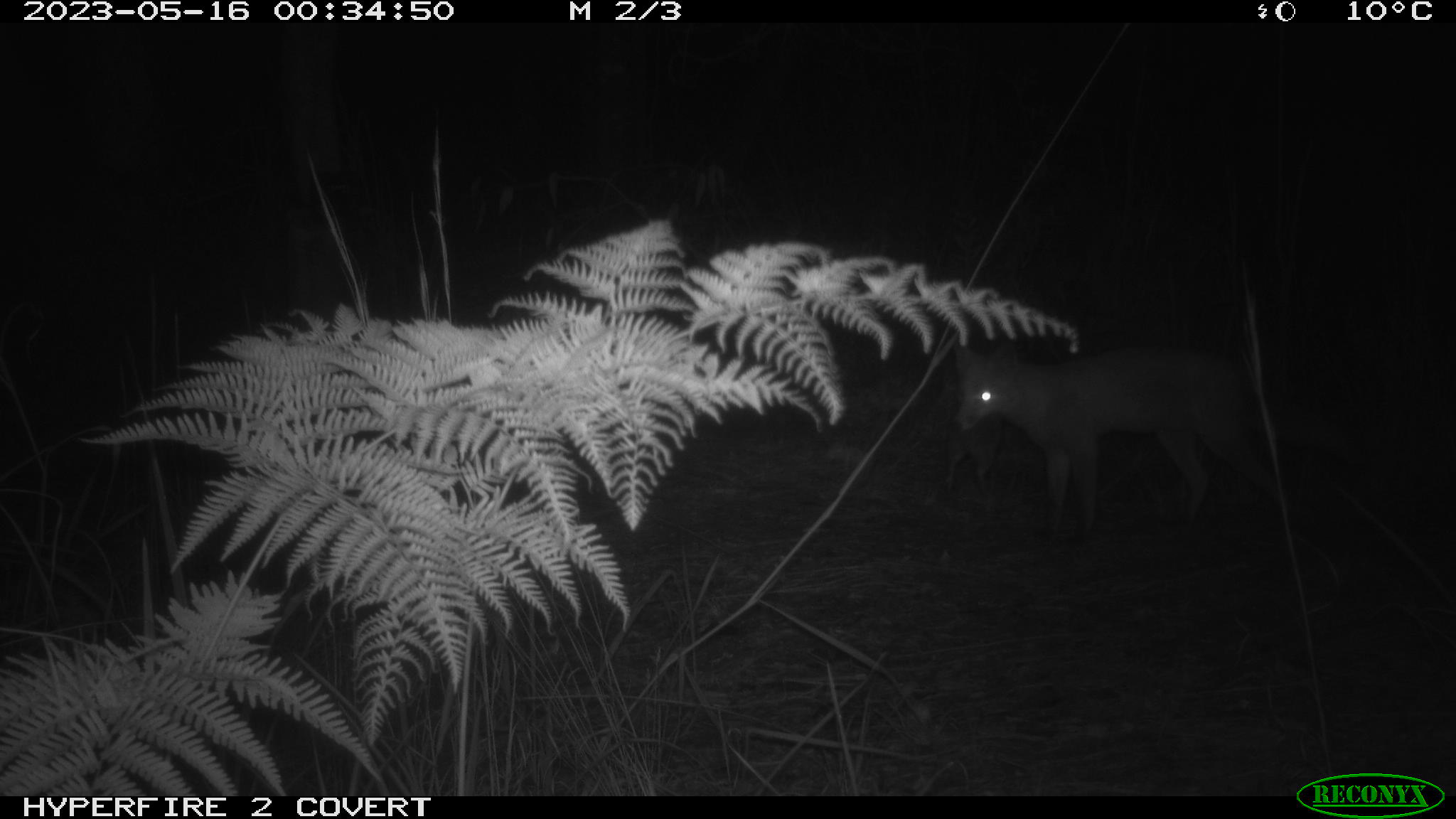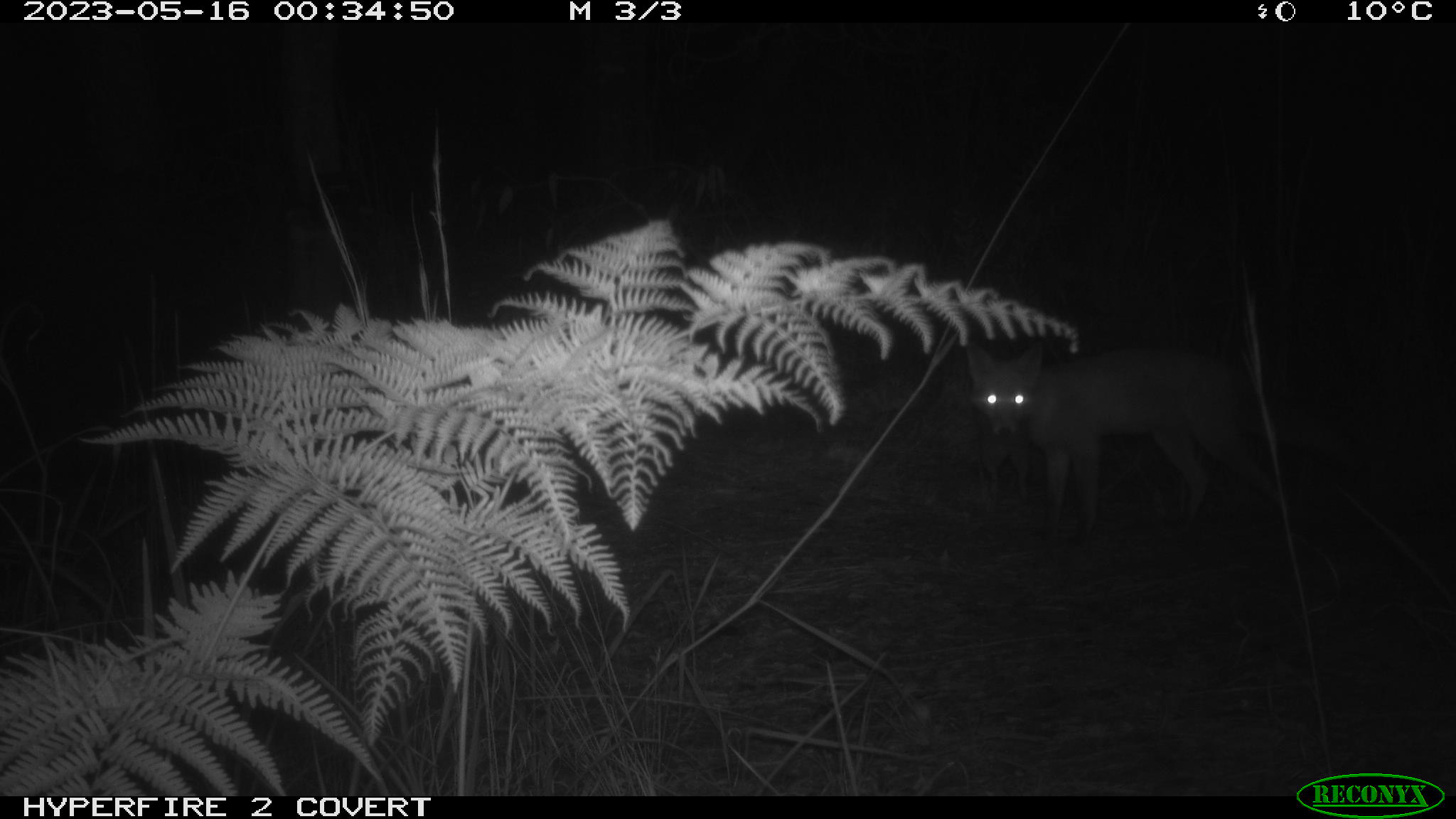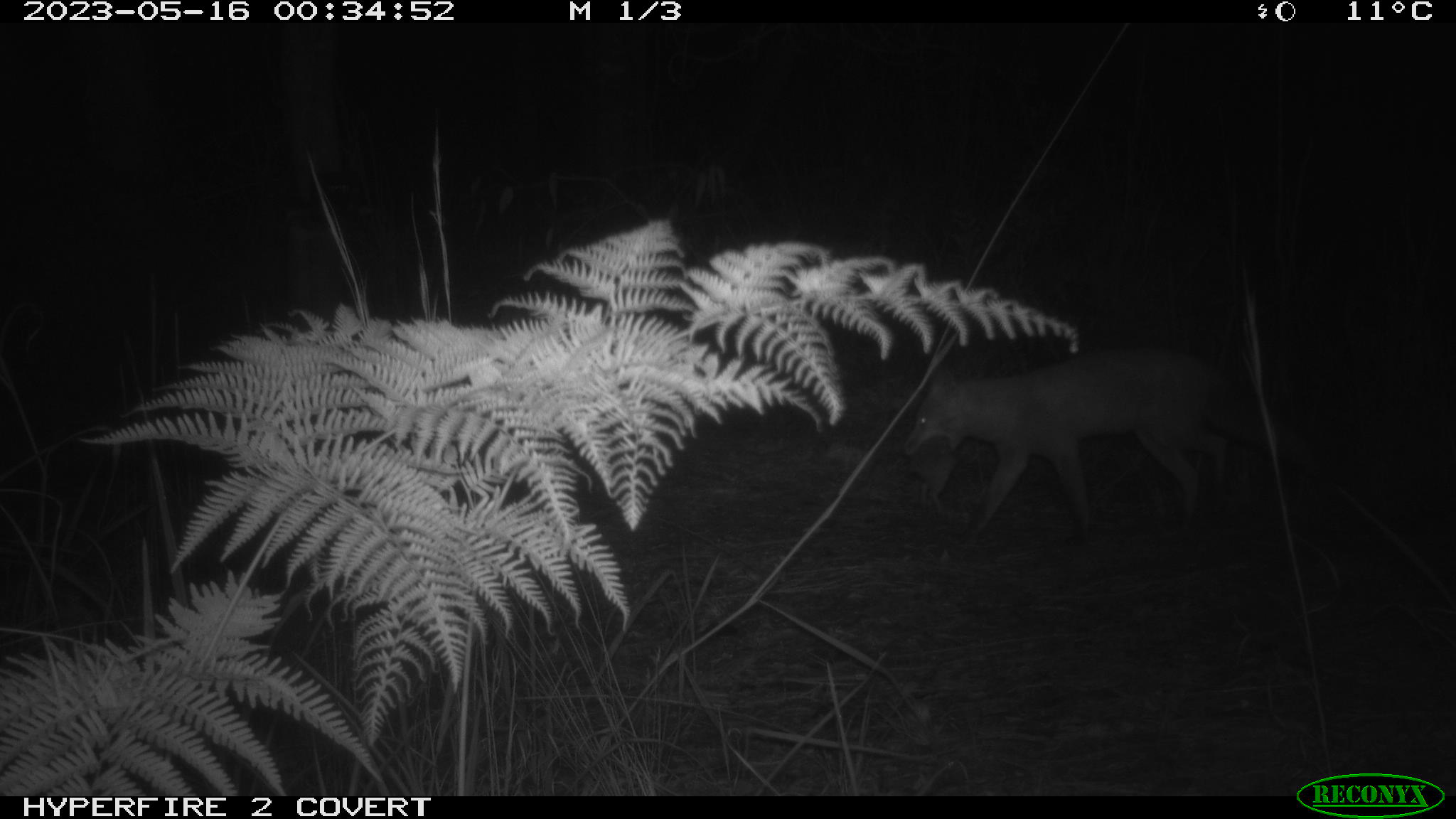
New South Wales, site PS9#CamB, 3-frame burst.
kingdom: Animalia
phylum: Chordata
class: Mammalia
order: Carnivora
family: Canidae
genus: Vulpes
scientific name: Vulpes vulpes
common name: red fox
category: fox